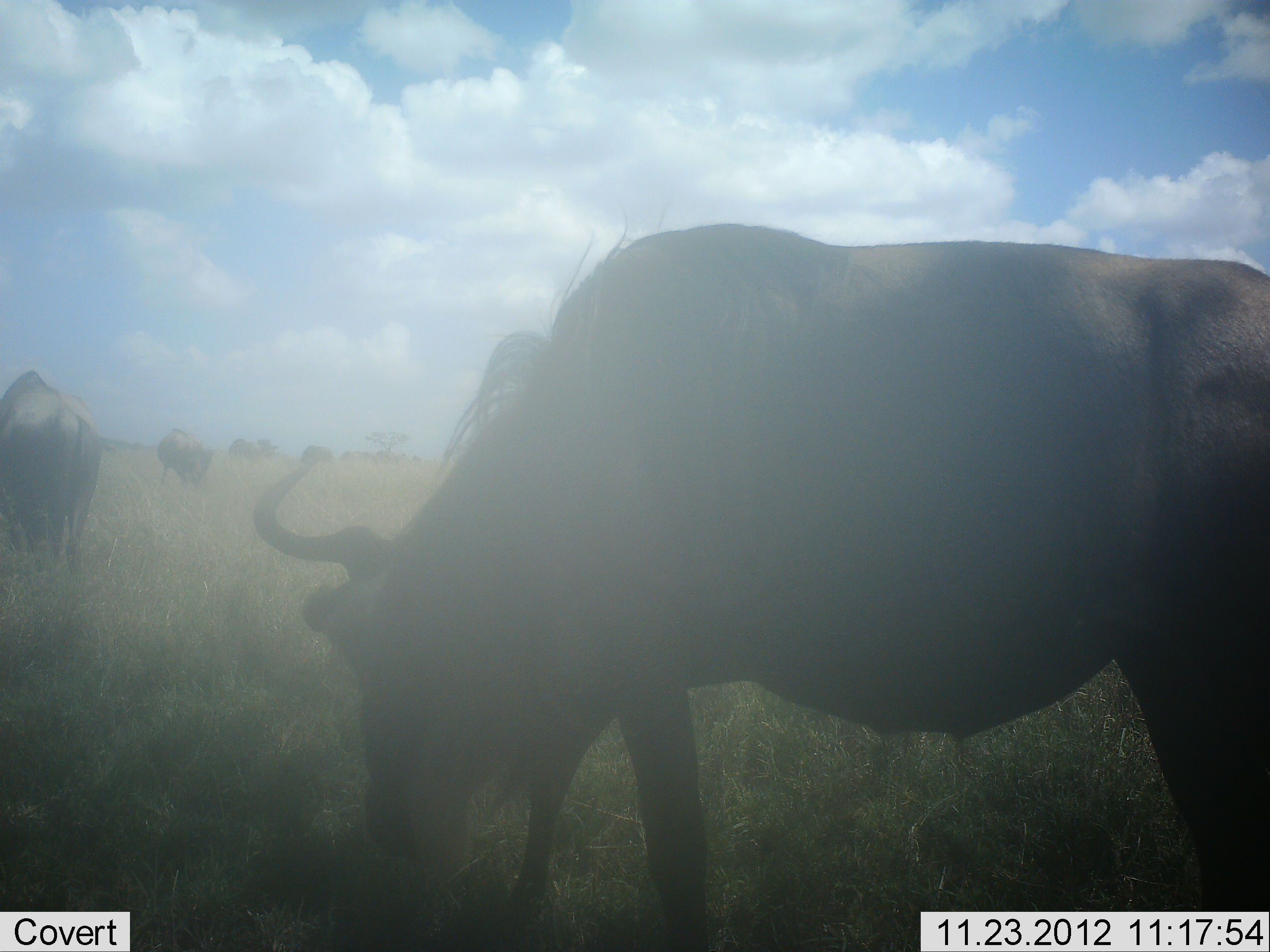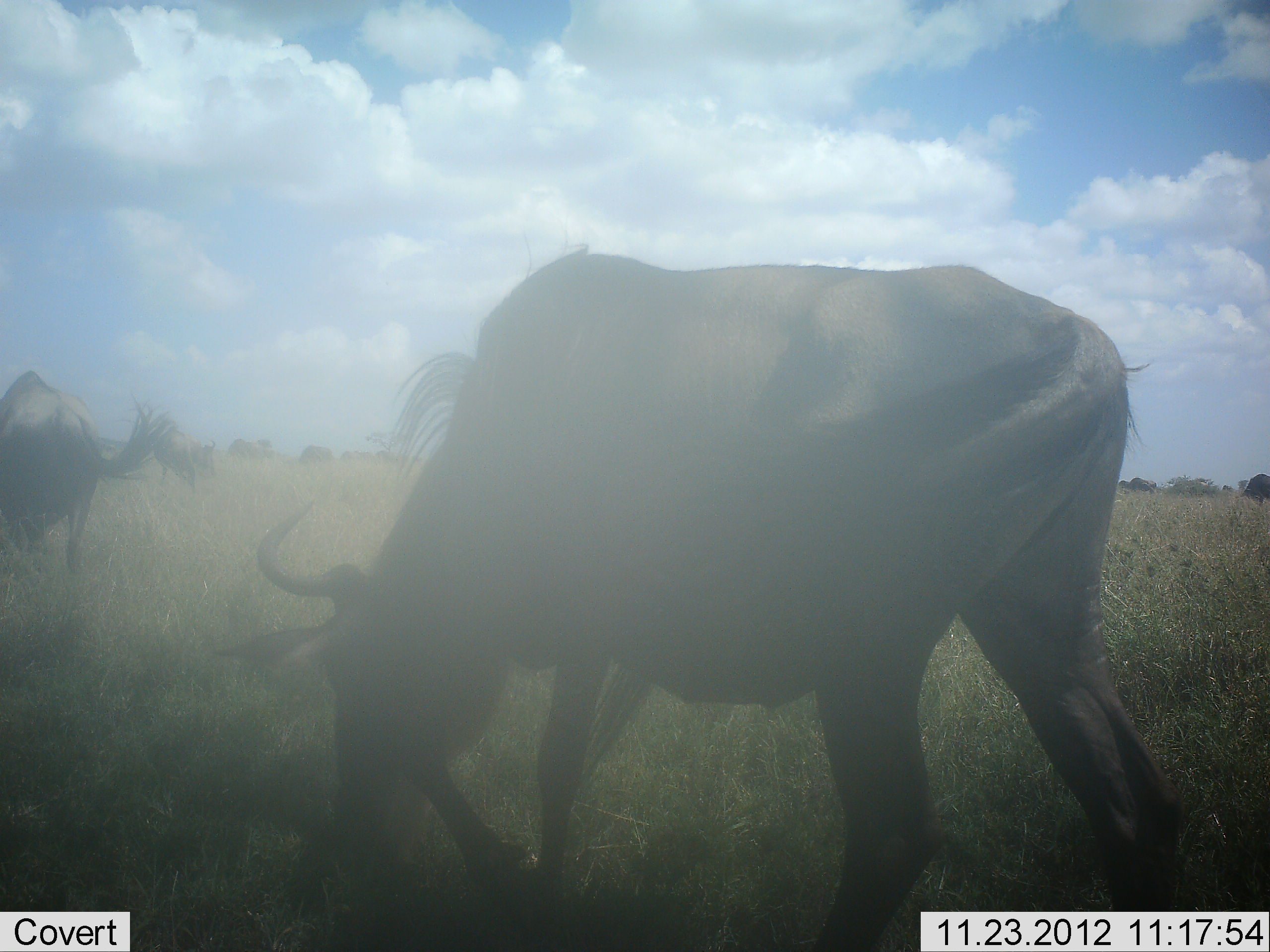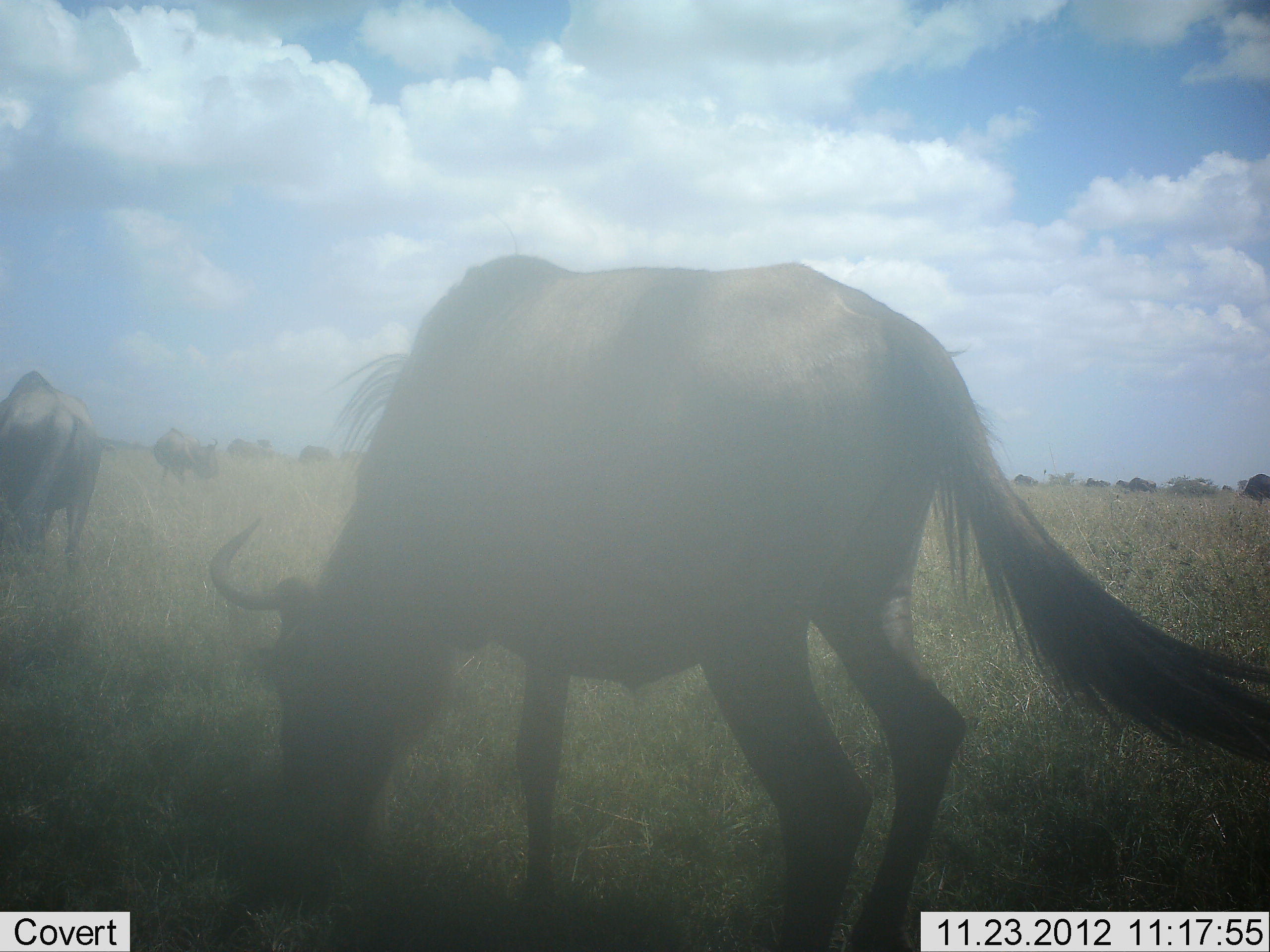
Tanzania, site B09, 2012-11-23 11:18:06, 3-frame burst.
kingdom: Animalia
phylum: Chordata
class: Mammalia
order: Artiodactyla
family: Bovidae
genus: Connochaetes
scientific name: Connochaetes taurinus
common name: blue wildebeest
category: wildebeest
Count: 10.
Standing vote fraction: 40%.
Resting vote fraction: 0%.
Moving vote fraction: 10%.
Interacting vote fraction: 0%.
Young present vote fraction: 0%.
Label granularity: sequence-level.